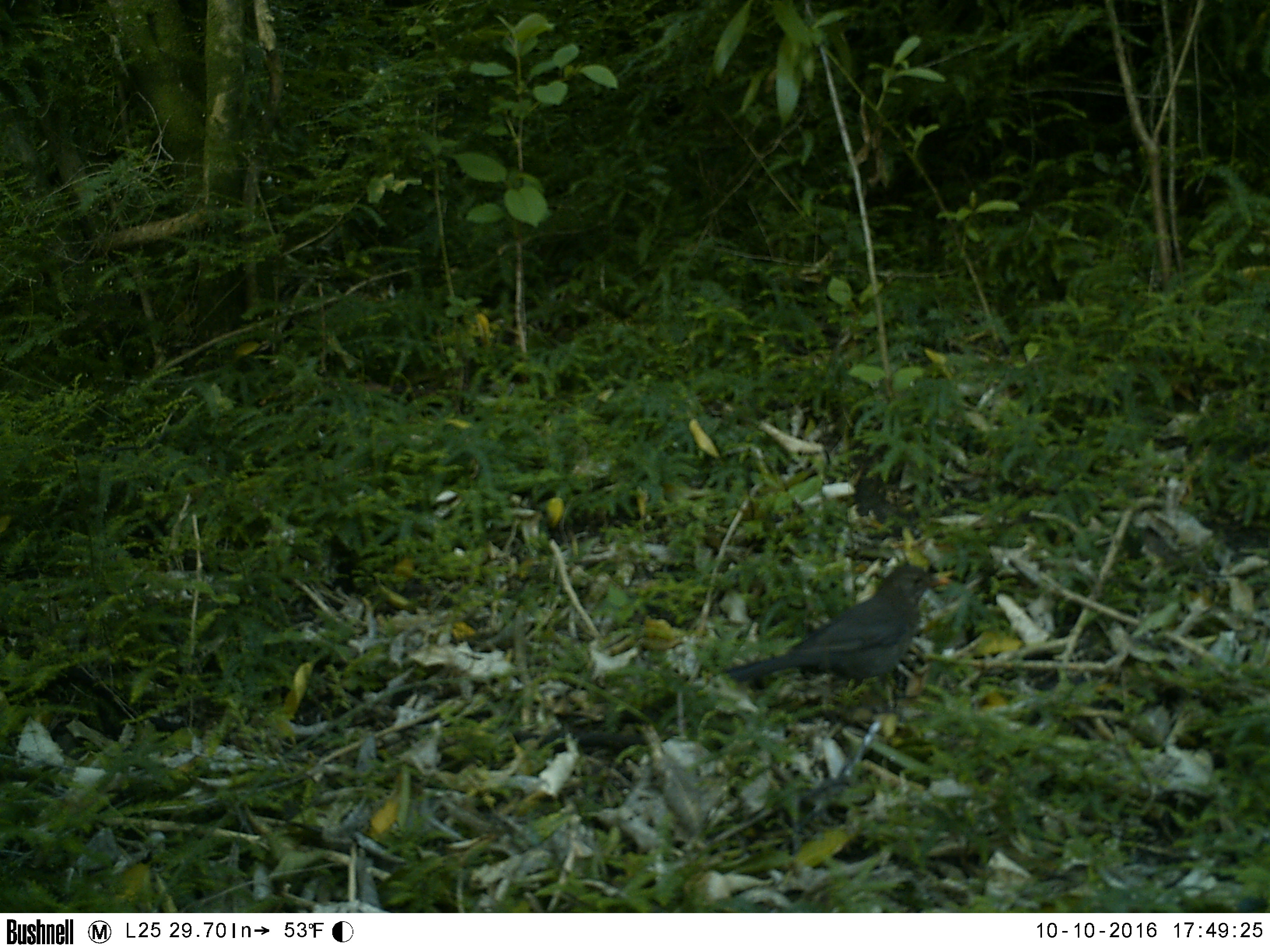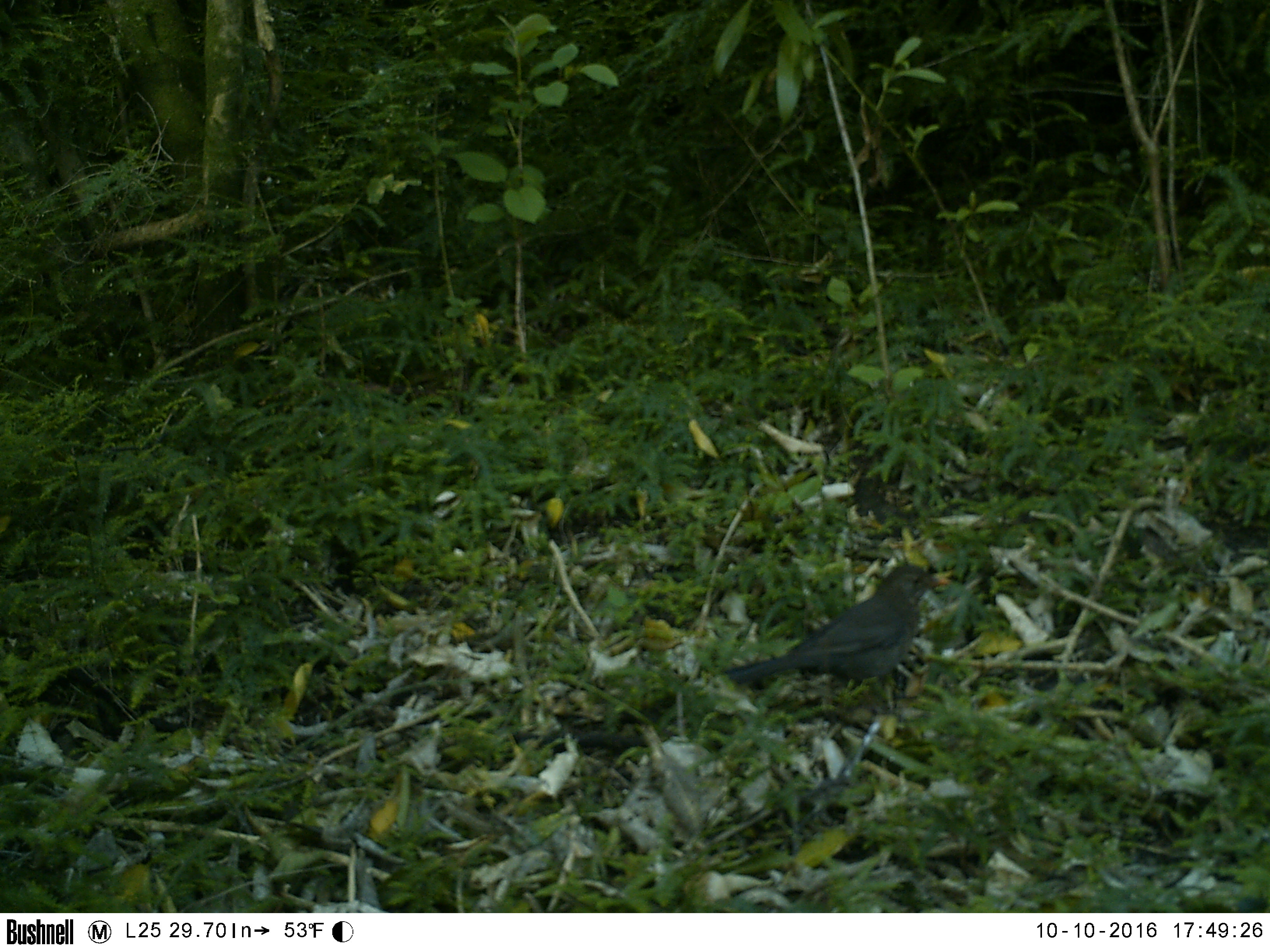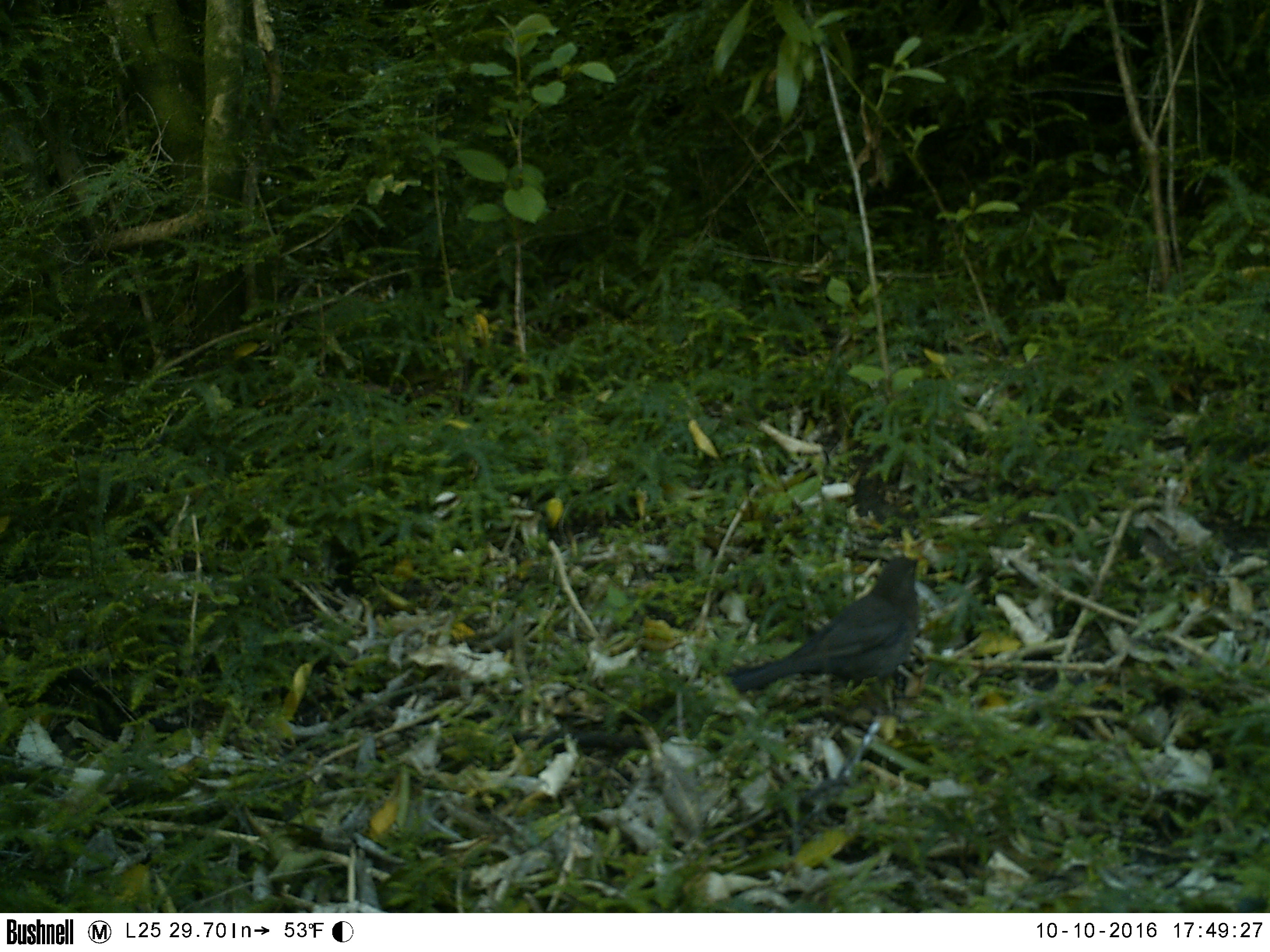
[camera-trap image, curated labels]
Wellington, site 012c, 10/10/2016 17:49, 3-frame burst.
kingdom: Animalia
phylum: Chordata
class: Aves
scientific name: Aves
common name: bird